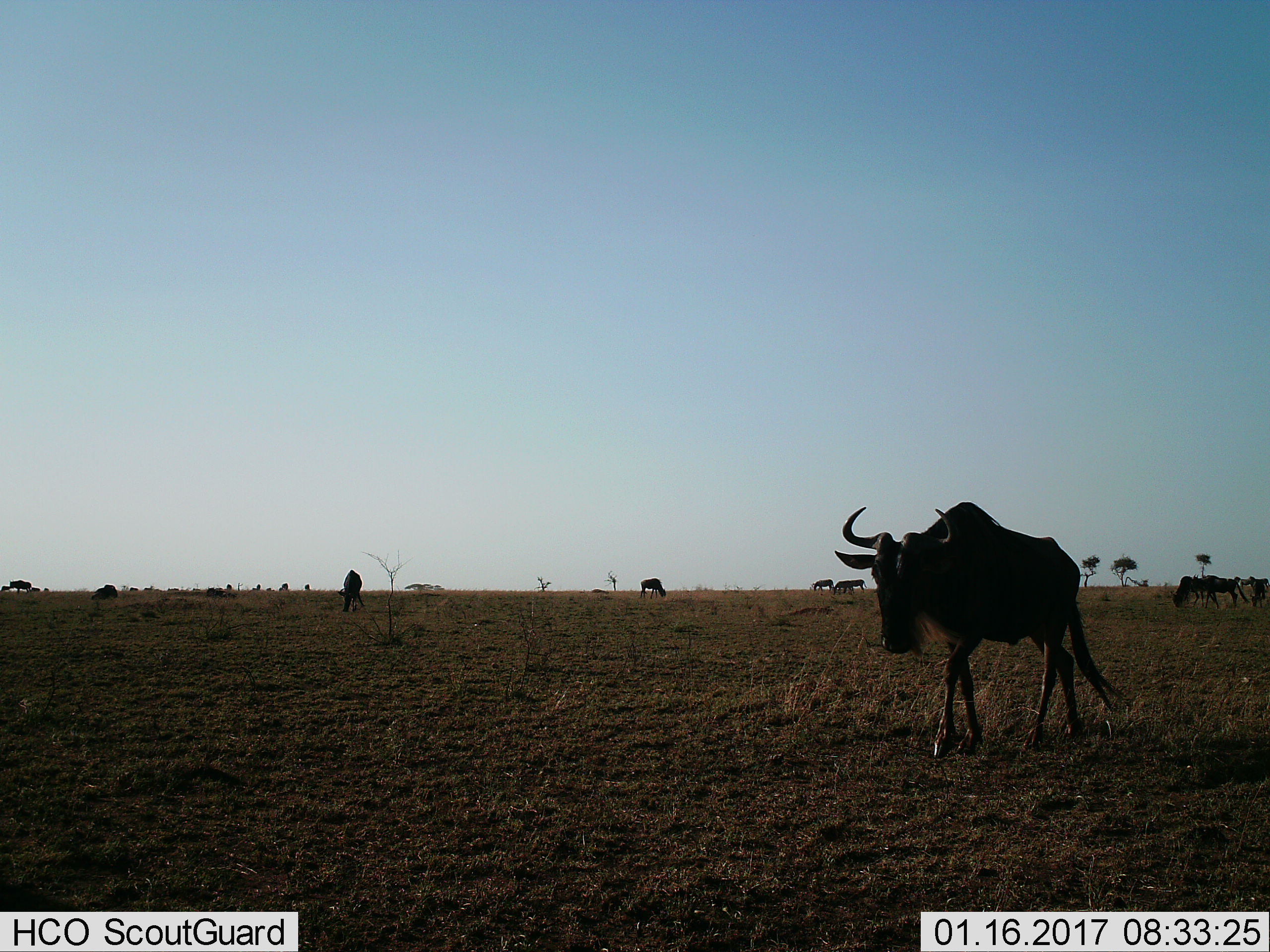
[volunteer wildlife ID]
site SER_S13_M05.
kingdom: Animalia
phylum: Chordata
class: Mammalia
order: Artiodactyla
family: Bovidae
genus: Connochaetes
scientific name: Connochaetes taurinus taurinus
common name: blue wildebeest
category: wildebeestblue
Wildebeestblue (blue wildebeest) (Connochaetes taurinus taurinus), count 11-50. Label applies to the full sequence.